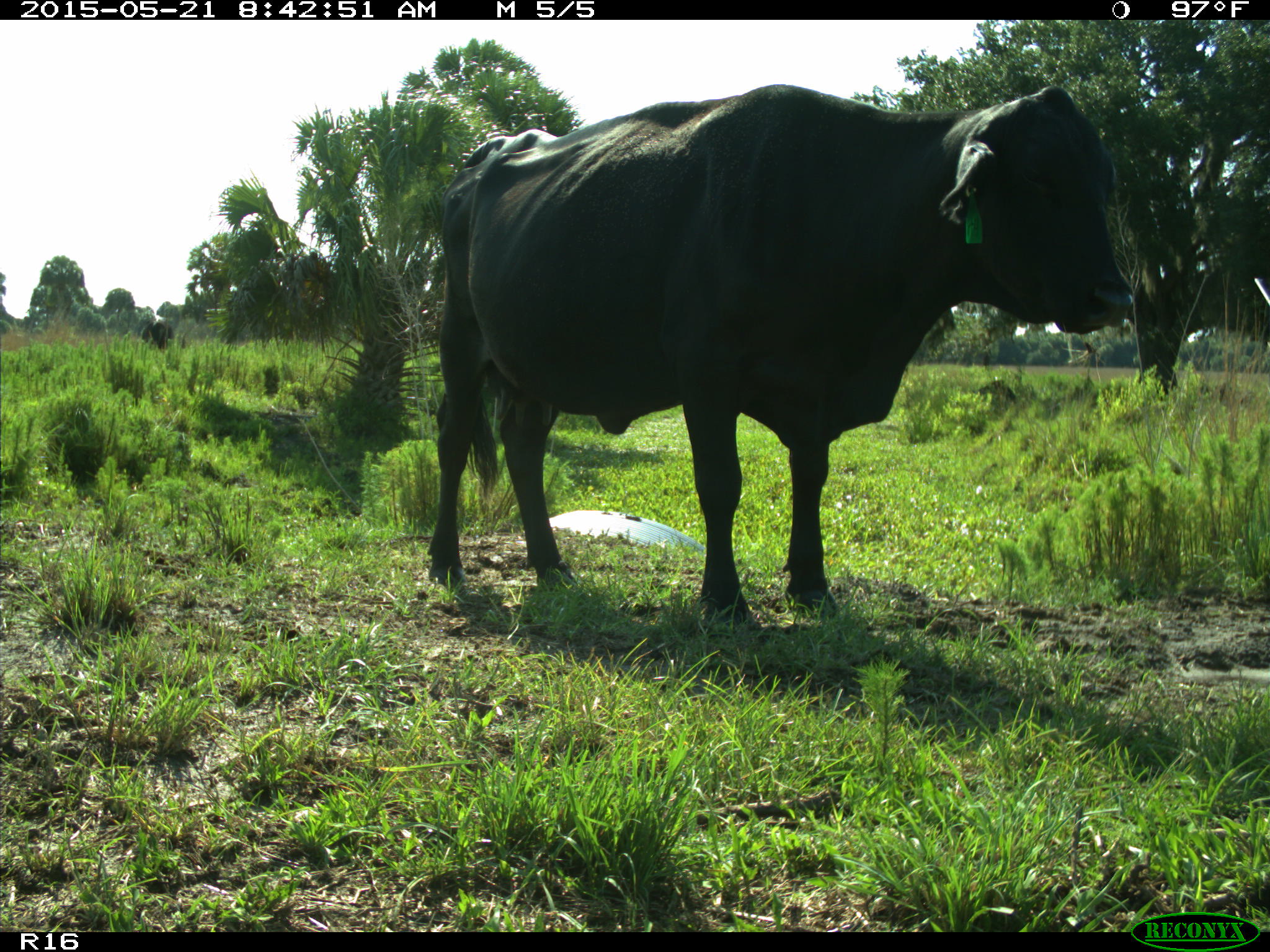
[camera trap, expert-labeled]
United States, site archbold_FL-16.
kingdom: Animalia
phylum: Chordata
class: Mammalia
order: Artiodactyla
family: Bovidae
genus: Bos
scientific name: Bos taurus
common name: domestic cow